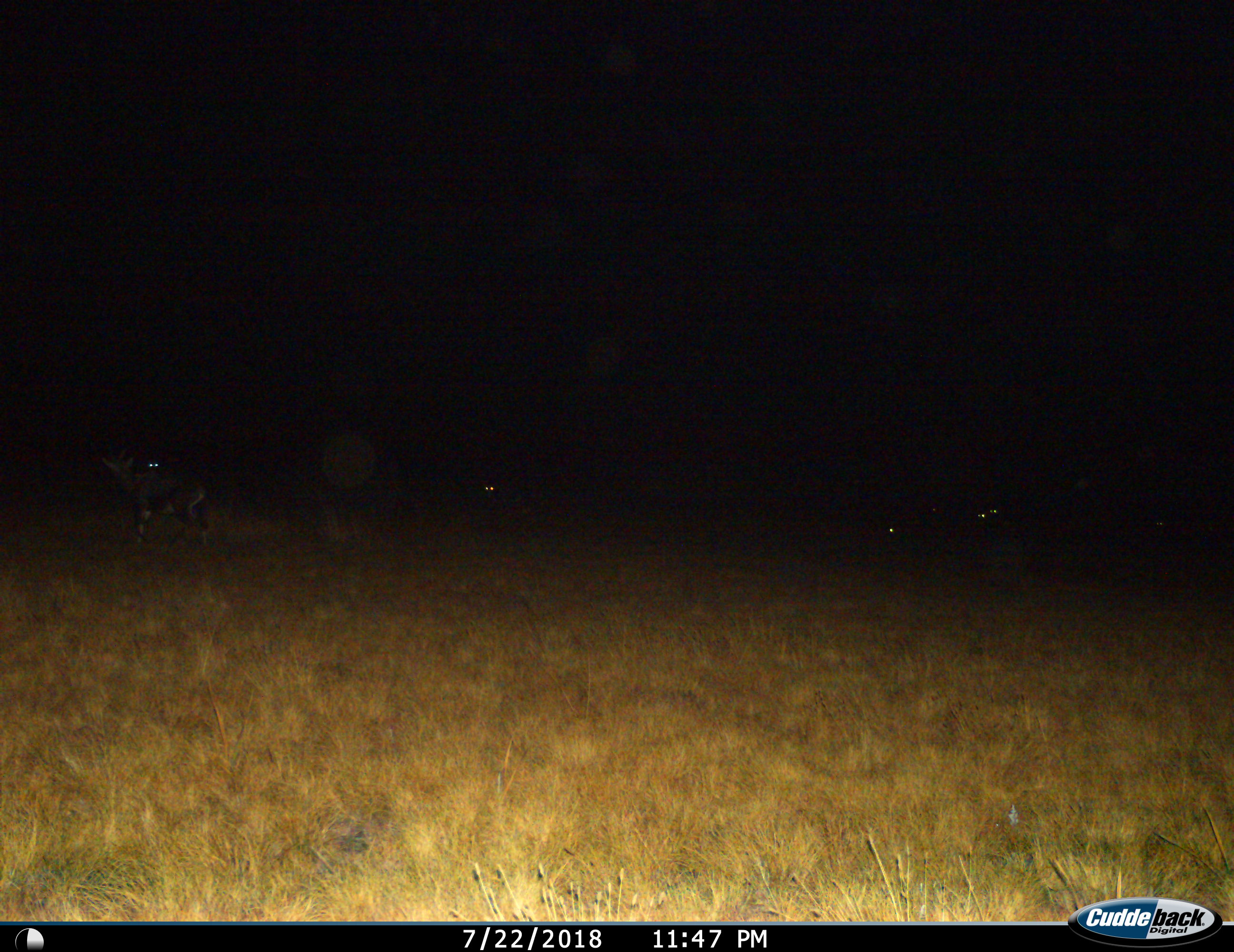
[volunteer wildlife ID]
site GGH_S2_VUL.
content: unidentified animal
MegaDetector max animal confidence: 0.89